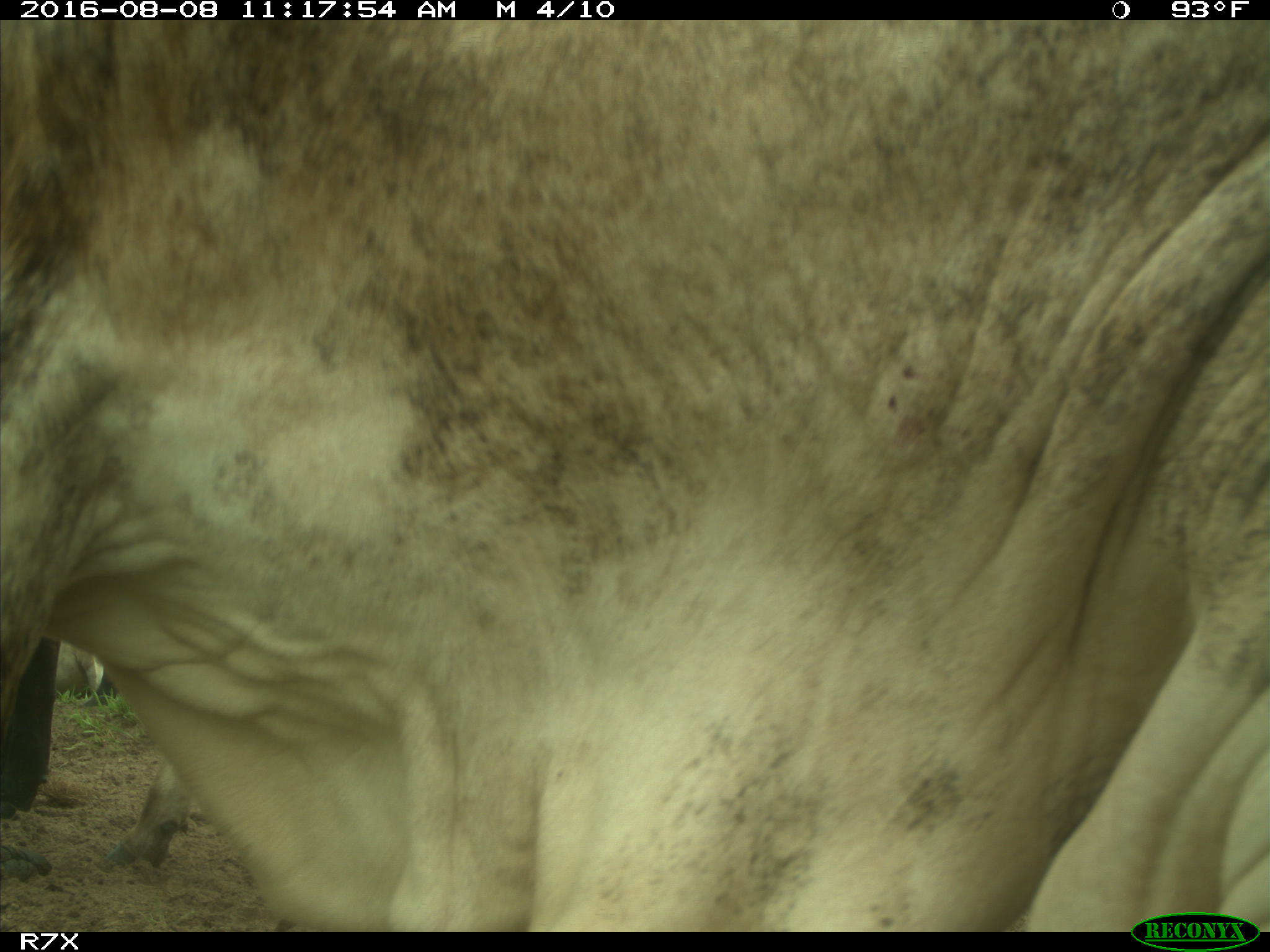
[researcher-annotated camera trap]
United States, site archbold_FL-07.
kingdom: Animalia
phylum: Chordata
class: Mammalia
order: Artiodactyla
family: Bovidae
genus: Bos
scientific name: Bos taurus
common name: domestic cow